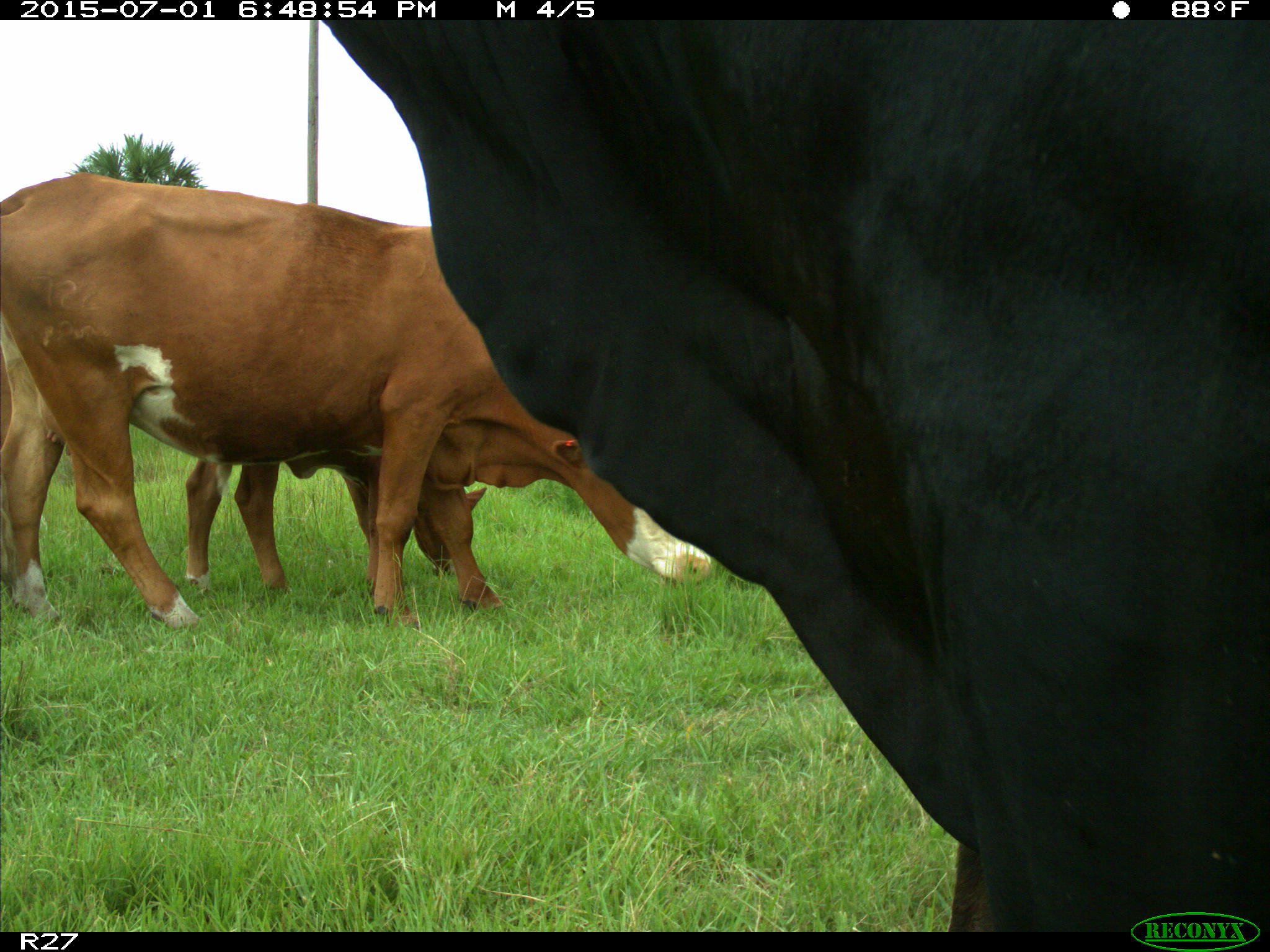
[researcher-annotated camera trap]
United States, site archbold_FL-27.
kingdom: Animalia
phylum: Chordata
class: Mammalia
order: Artiodactyla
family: Bovidae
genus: Bos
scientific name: Bos taurus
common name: domestic cow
Bos taurus (domestic cow).